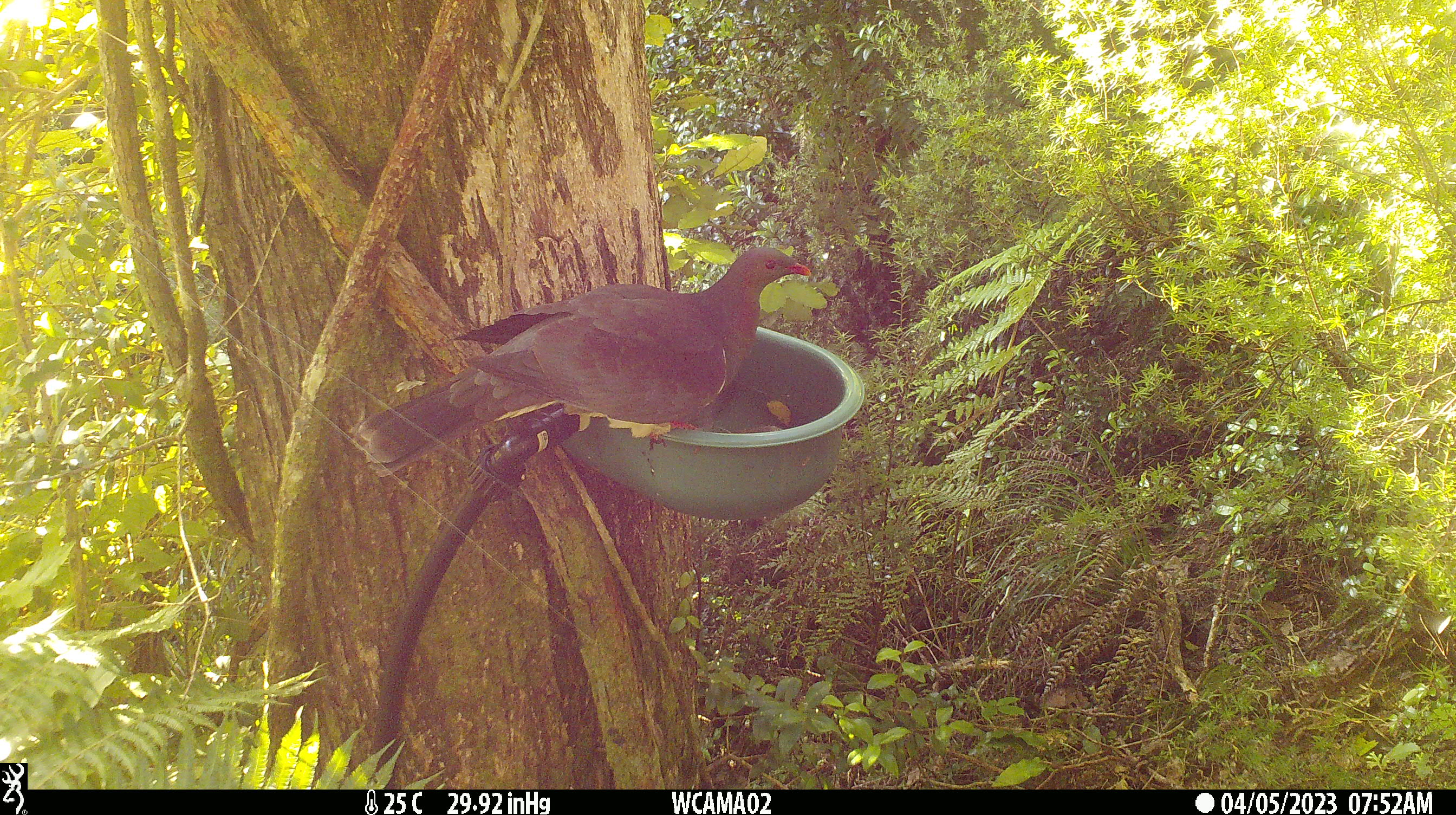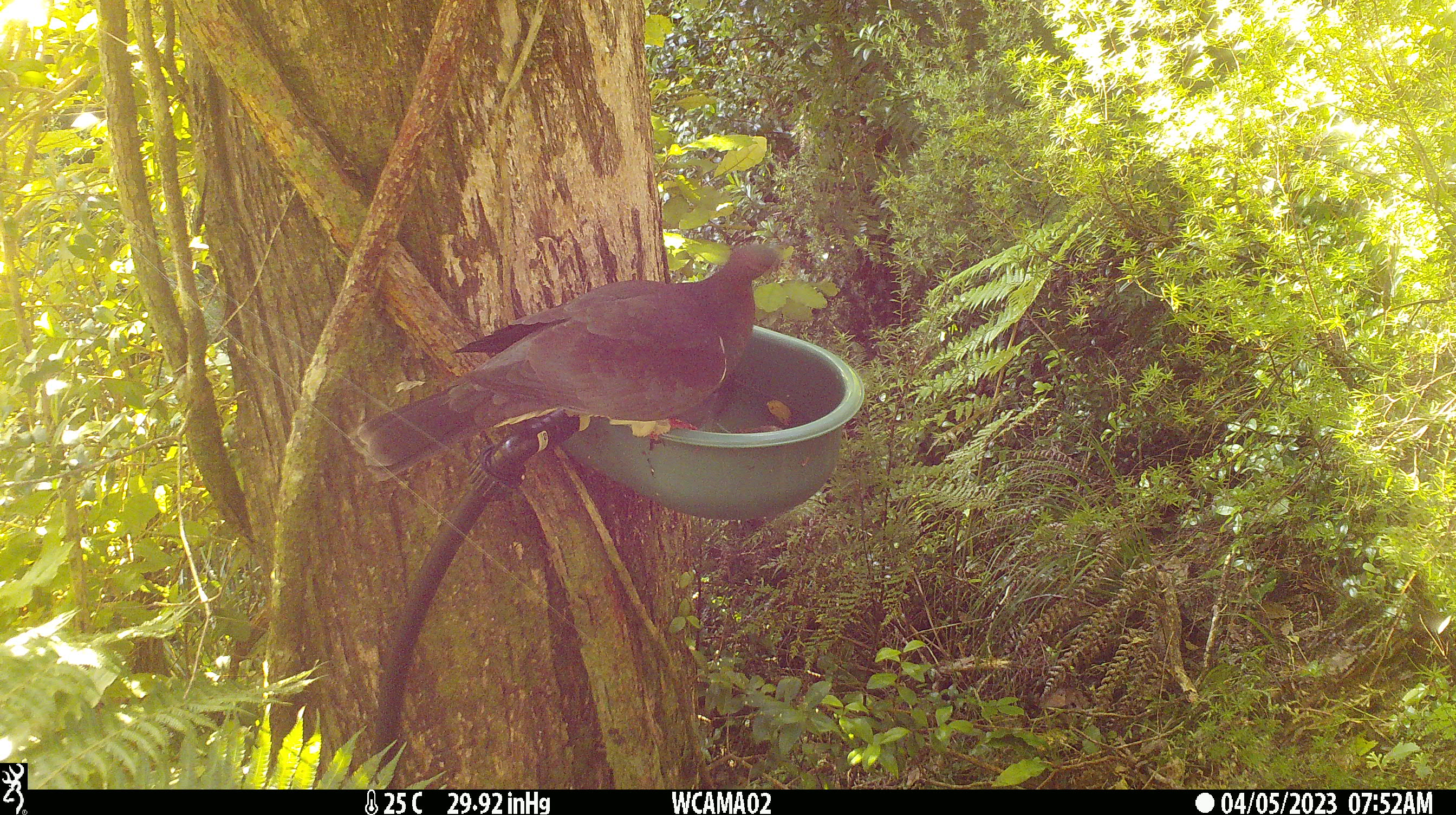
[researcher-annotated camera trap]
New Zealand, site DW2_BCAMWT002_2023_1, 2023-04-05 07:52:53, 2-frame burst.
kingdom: Animalia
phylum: Chordata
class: Aves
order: Columbiformes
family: Columbidae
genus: Hemiphaga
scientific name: Hemiphaga novaeseelandiae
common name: new zealand pigeon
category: kereru